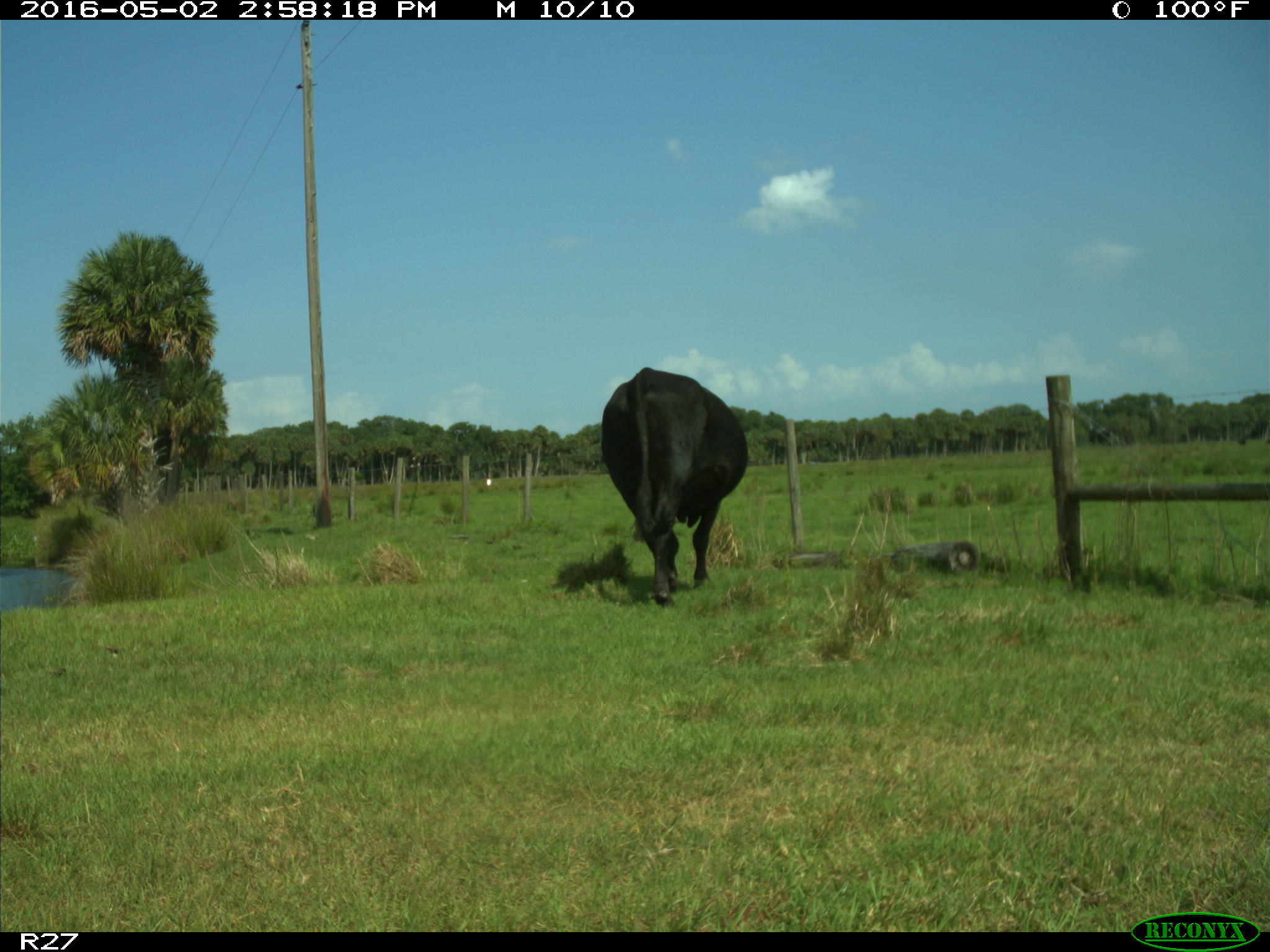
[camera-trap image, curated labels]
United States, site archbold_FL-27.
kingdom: Animalia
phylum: Chordata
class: Mammalia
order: Artiodactyla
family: Bovidae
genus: Bos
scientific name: Bos taurus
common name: domestic cow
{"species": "Bos taurus (domestic cow)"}